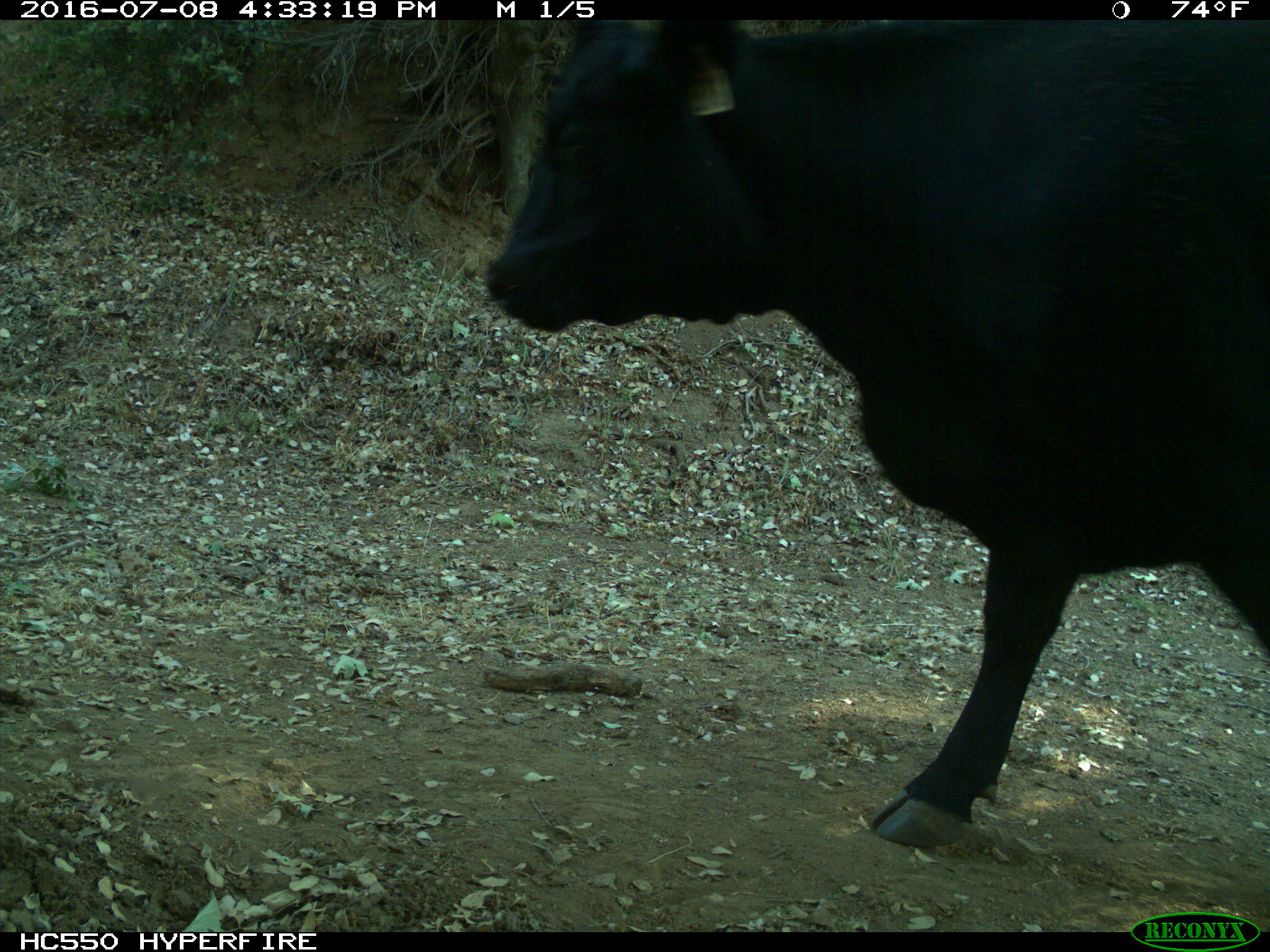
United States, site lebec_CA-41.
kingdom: Animalia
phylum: Chordata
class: Mammalia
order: Artiodactyla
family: Bovidae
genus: Bos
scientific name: Bos taurus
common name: domestic cow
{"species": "Bos taurus (domestic cow)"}